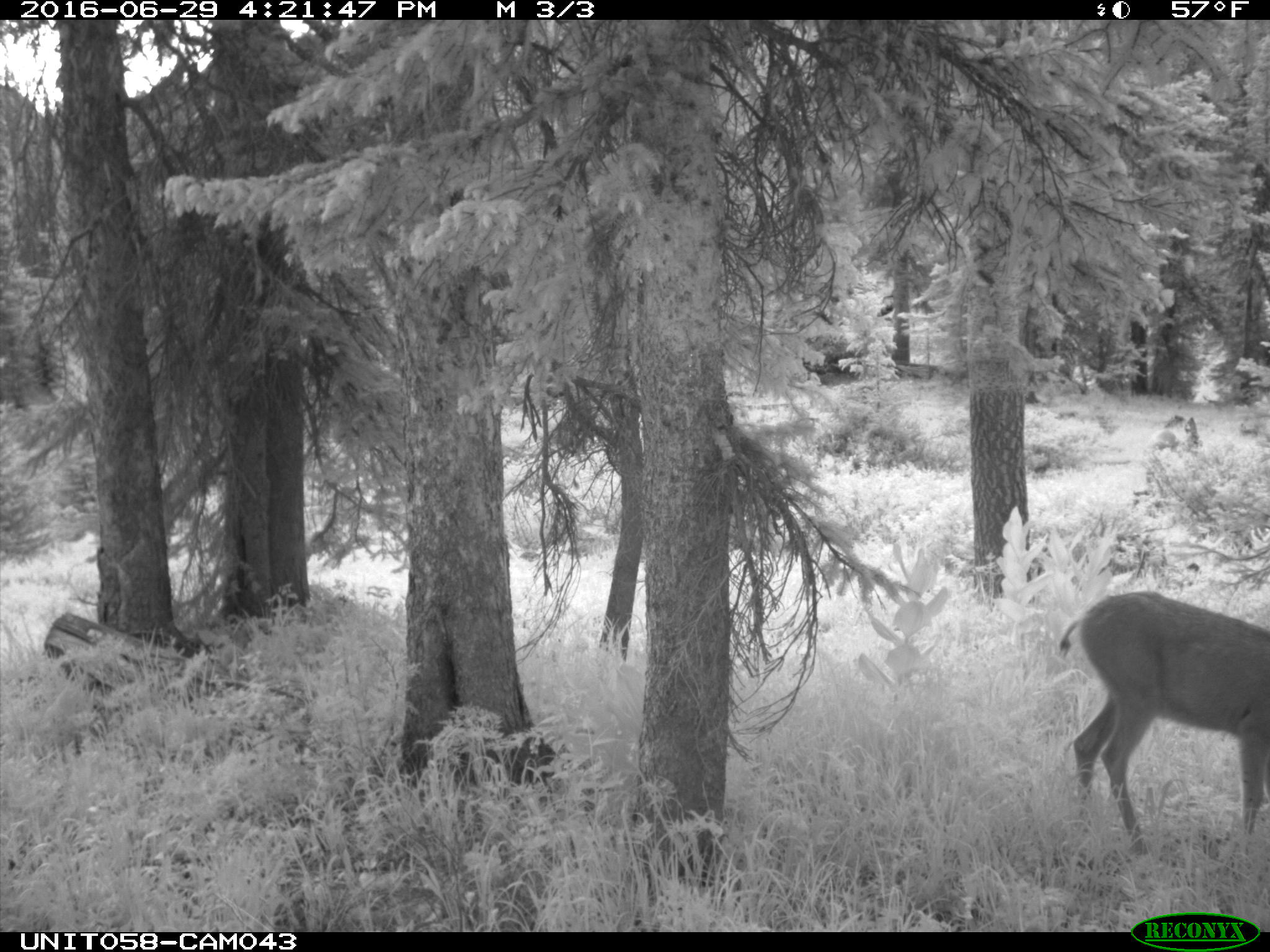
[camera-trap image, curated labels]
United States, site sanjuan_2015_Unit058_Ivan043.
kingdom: Animalia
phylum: Chordata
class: Mammalia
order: Artiodactyla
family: Cervidae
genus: Odocoileus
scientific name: Odocoileus hemionus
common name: mule deer